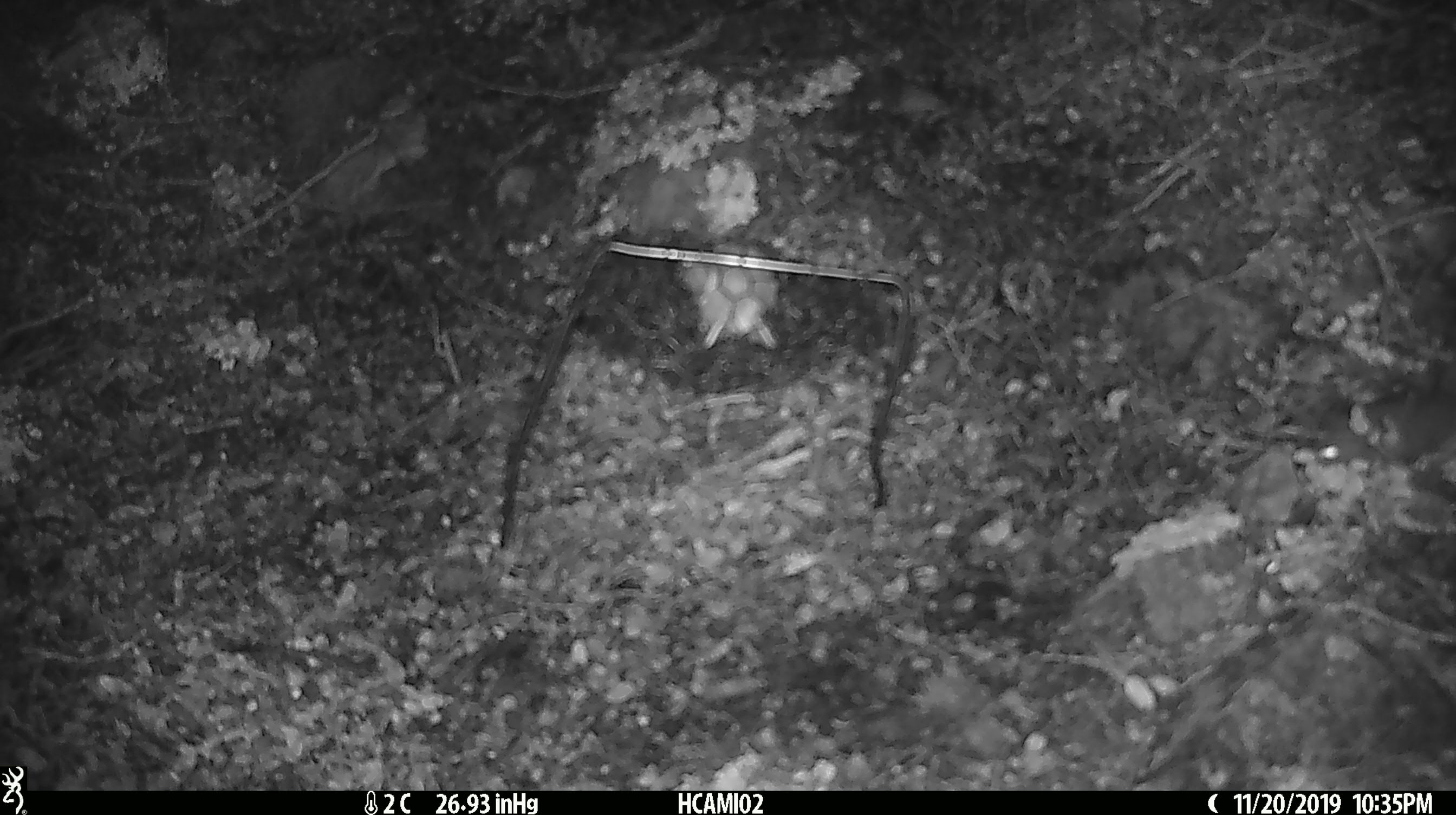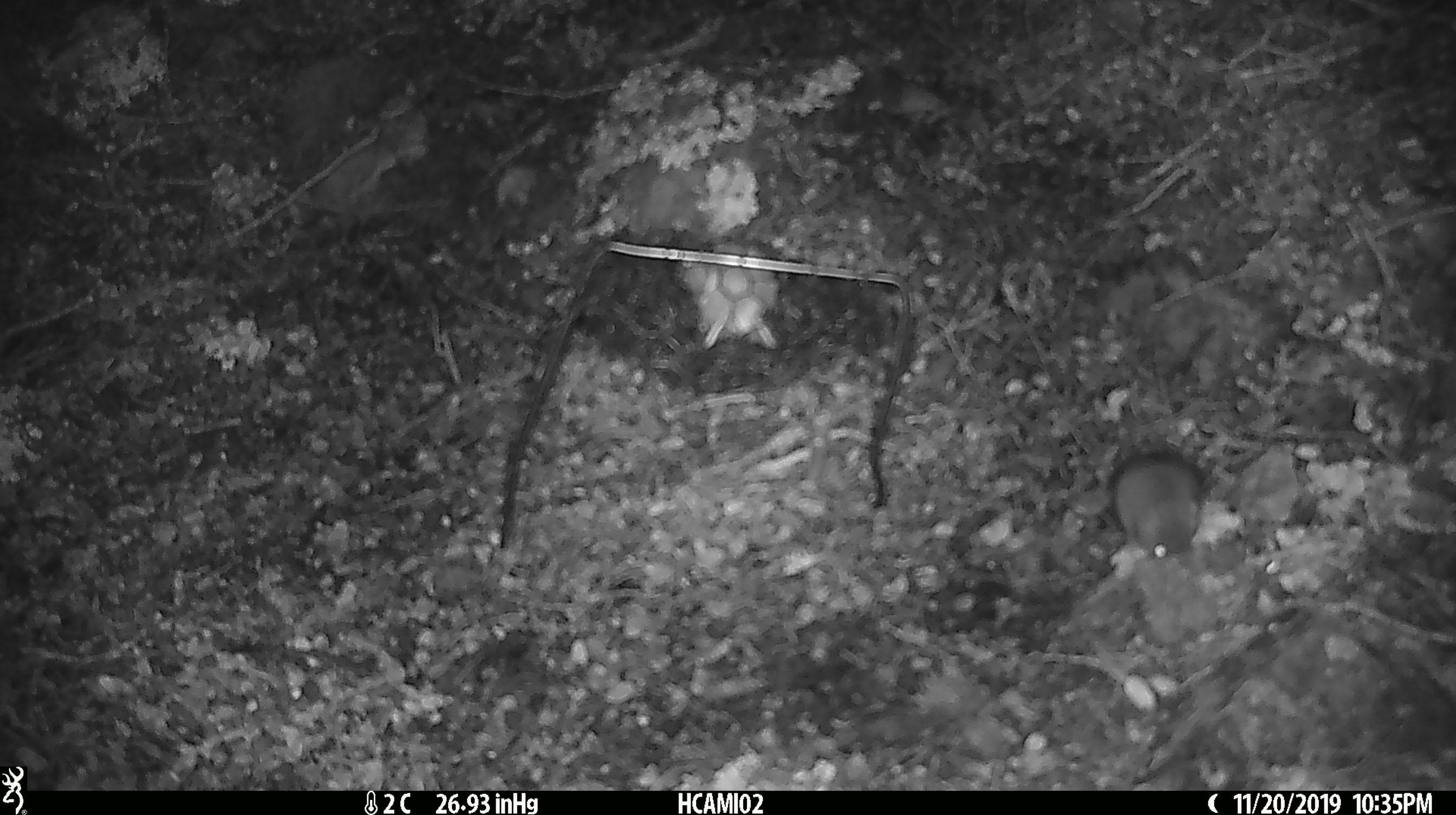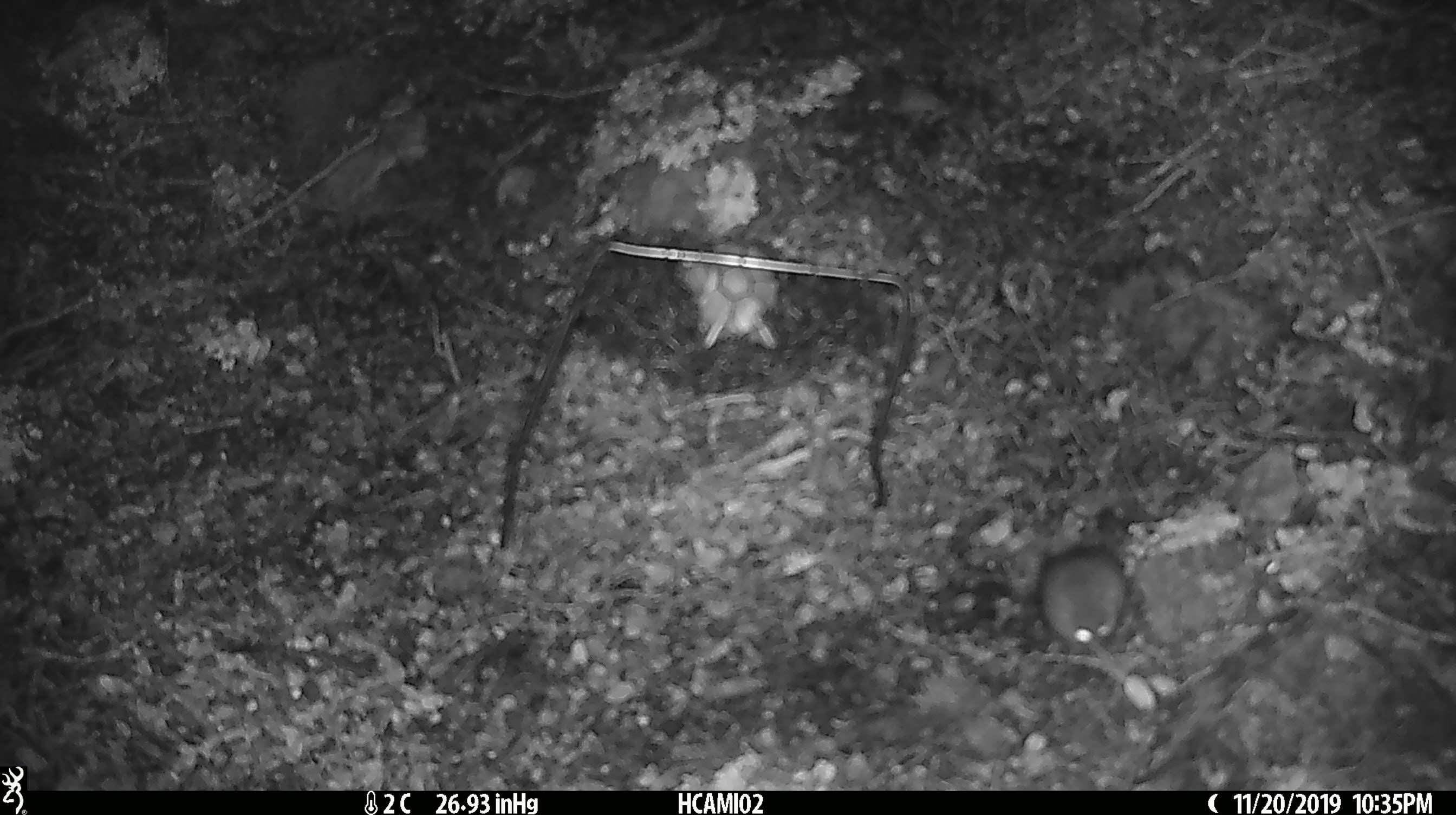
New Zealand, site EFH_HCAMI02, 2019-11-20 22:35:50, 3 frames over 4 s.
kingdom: Animalia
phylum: Chordata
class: Mammalia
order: Rodentia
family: Muridae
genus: Mus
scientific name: Mus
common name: mouse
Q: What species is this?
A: Mouse (Mus).